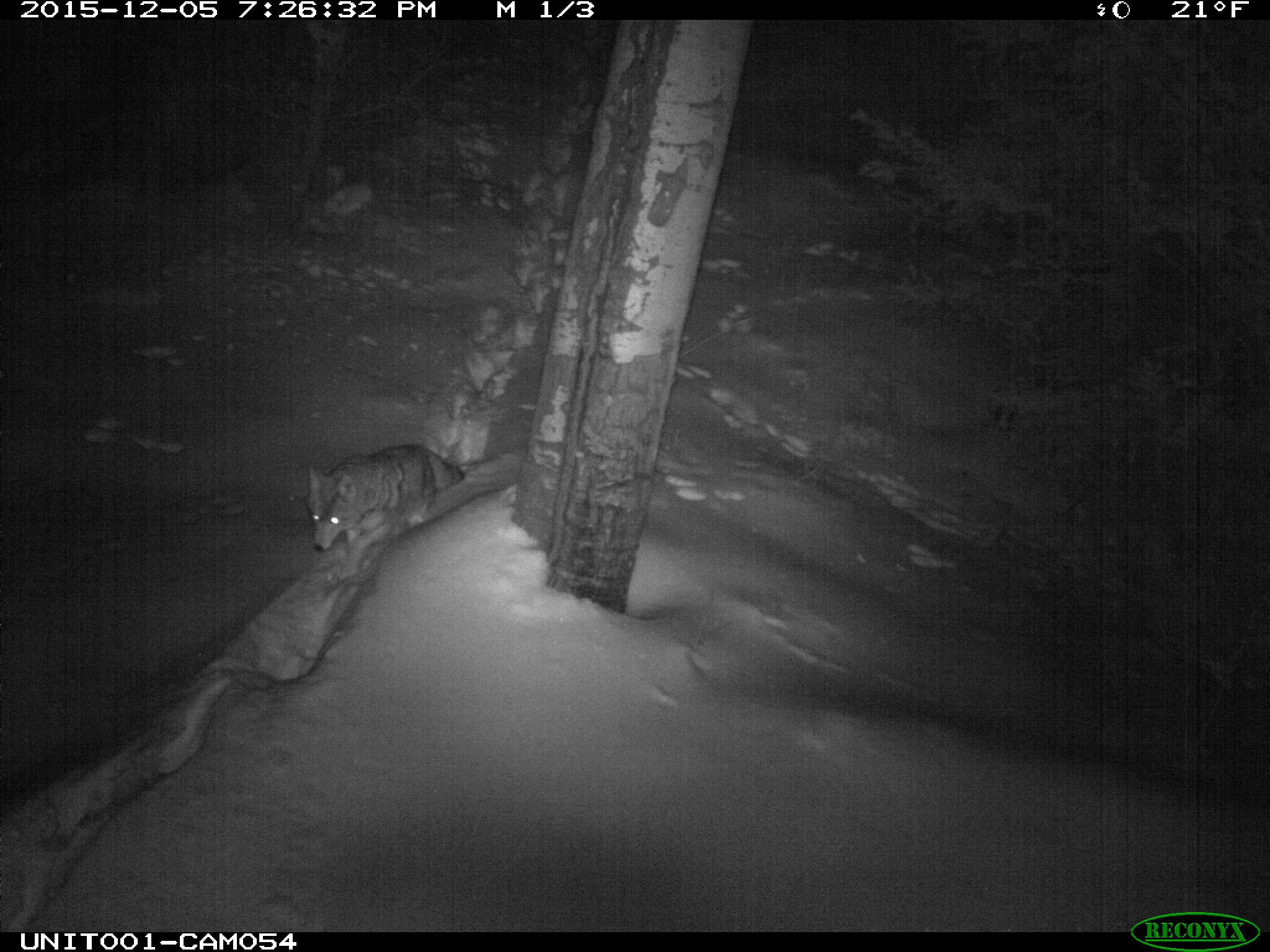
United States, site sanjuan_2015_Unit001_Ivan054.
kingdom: Animalia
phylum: Chordata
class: Mammalia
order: Carnivora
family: Canidae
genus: Canis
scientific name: Canis latrans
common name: coyote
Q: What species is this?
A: Canis latrans (coyote).